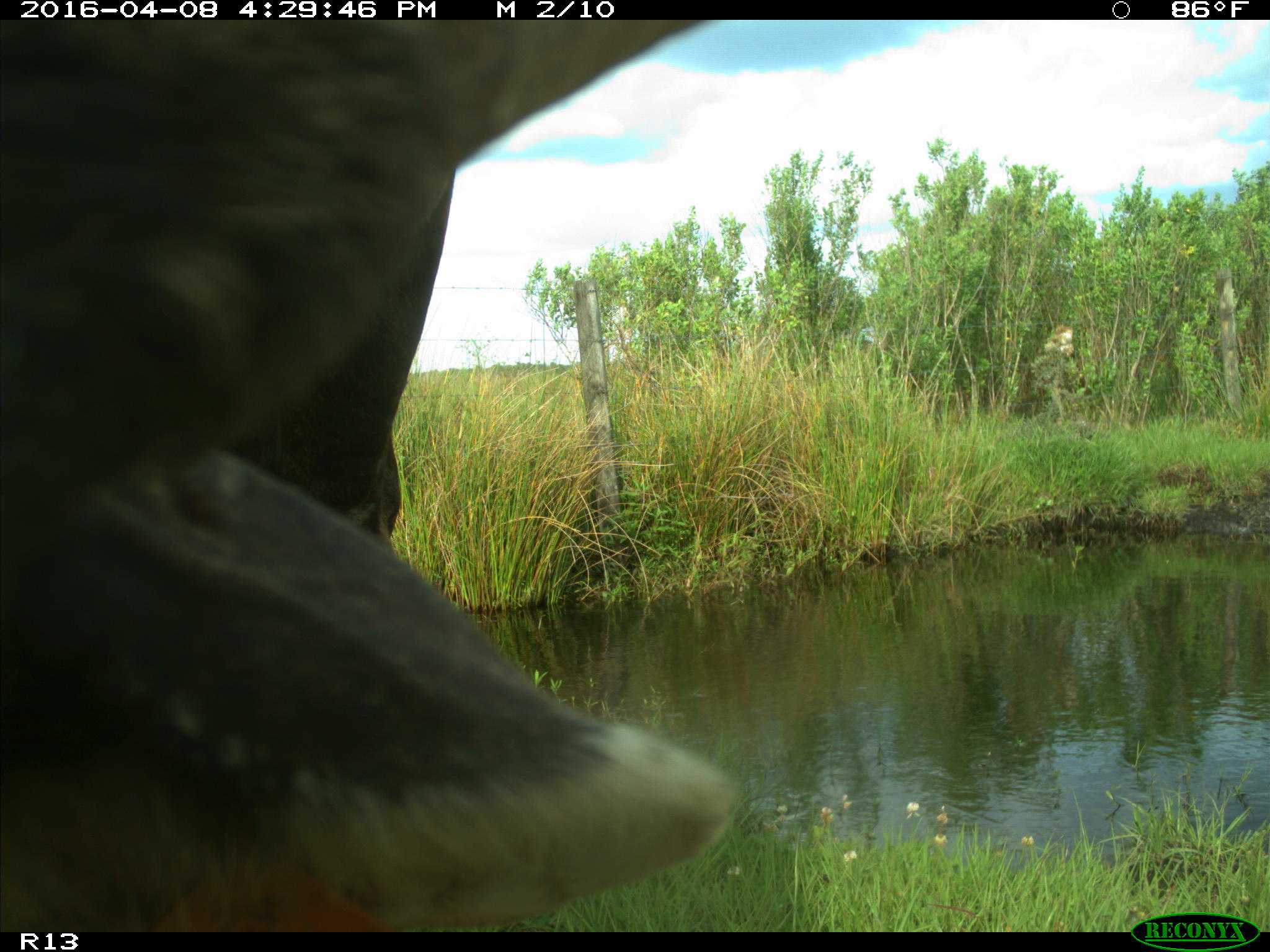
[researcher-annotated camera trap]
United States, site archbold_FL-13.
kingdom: Animalia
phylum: Chordata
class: Mammalia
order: Artiodactyla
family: Bovidae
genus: Bos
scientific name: Bos taurus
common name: domestic cow